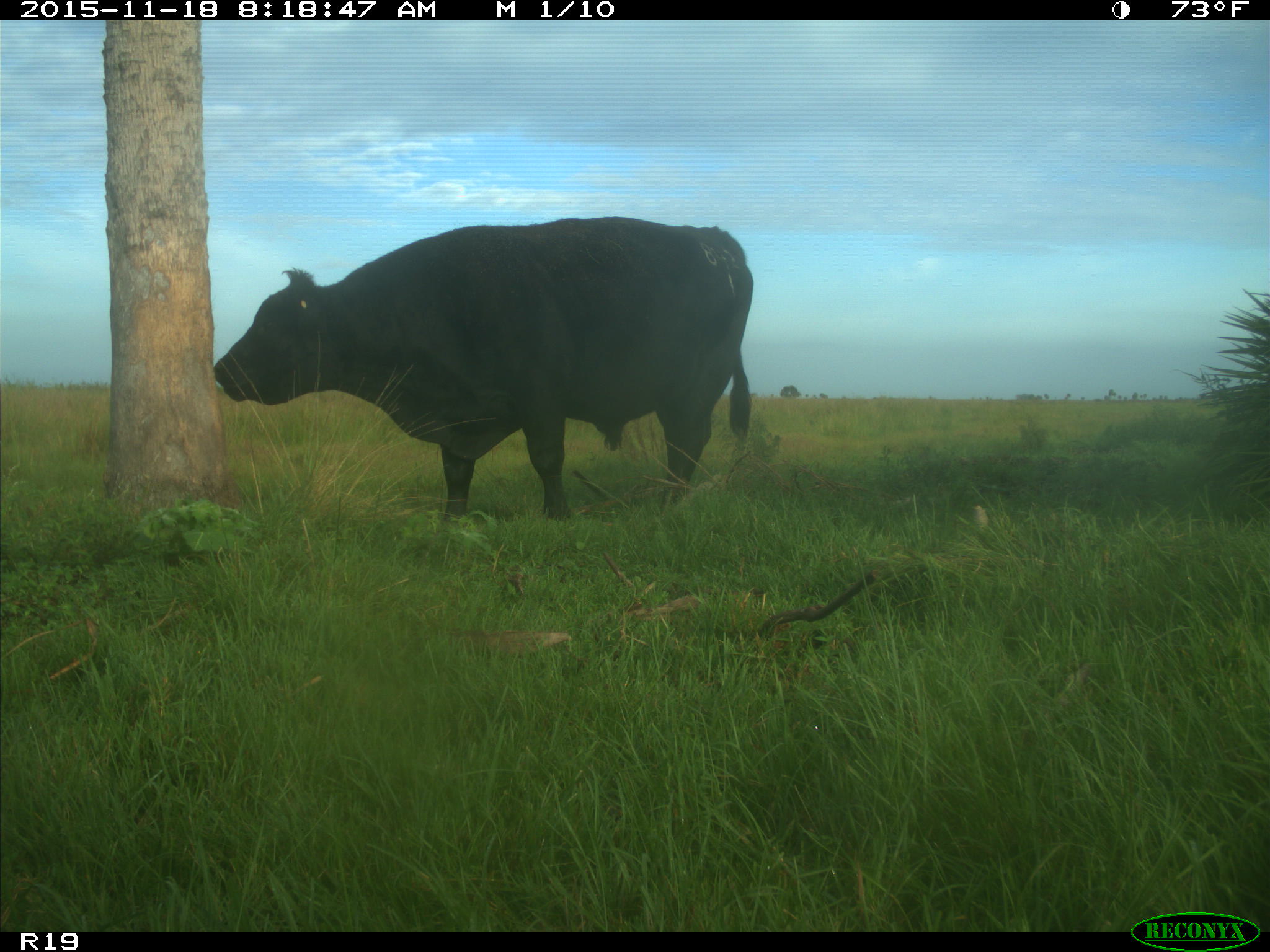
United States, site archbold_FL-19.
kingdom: Animalia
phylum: Chordata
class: Mammalia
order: Artiodactyla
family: Bovidae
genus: Bos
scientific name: Bos taurus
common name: domestic cow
Bos taurus (domestic cow).